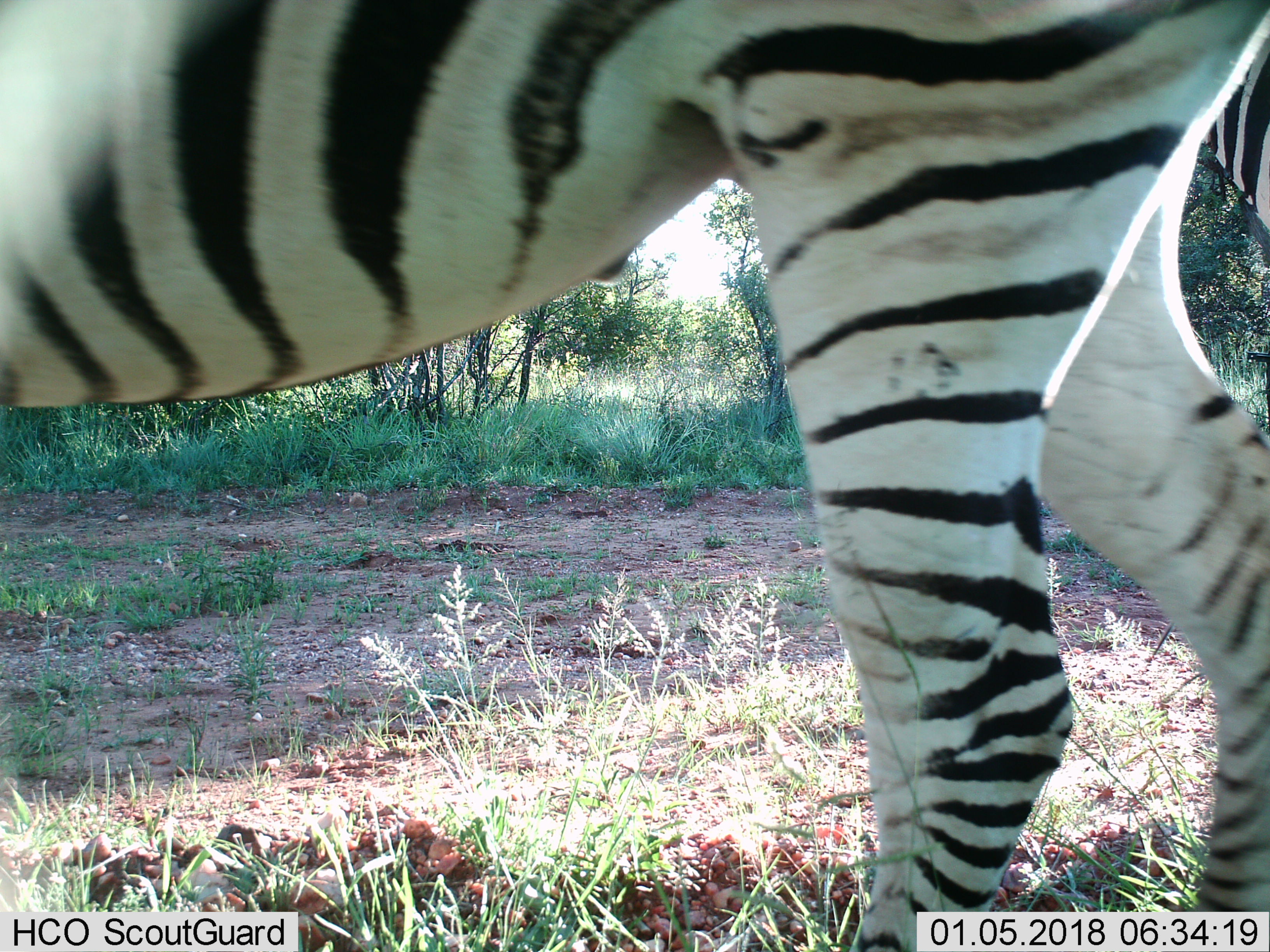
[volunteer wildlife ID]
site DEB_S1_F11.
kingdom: Animalia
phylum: Chordata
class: Mammalia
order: Perissodactyla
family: Equidae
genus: Equus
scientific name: Equus quagga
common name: plains zebra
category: zebraplains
Zebraplains (plains zebra) (Equus quagga), count 1. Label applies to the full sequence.